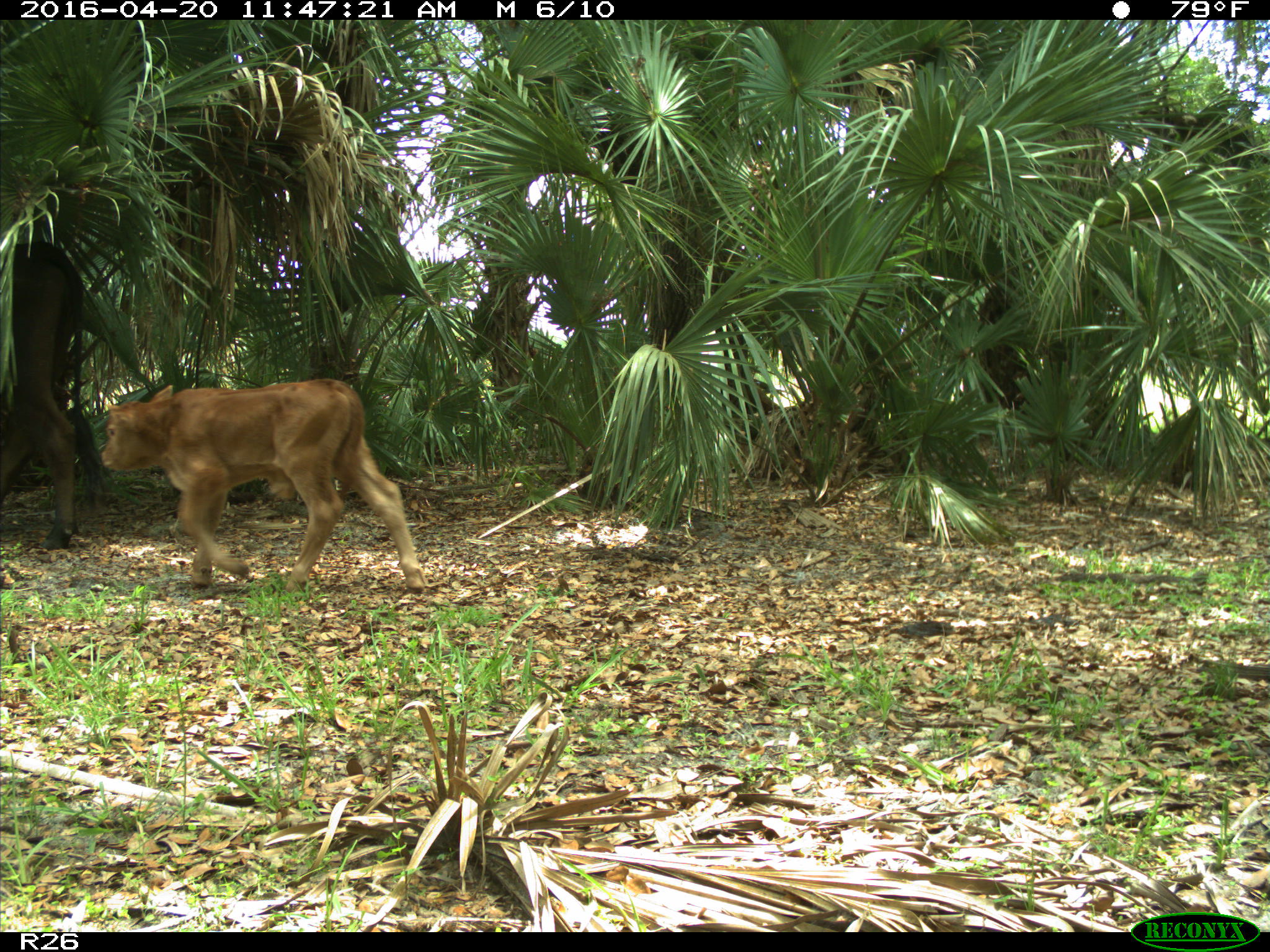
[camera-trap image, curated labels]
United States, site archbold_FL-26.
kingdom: Animalia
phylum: Chordata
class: Mammalia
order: Artiodactyla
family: Bovidae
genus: Bos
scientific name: Bos taurus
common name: domestic cow